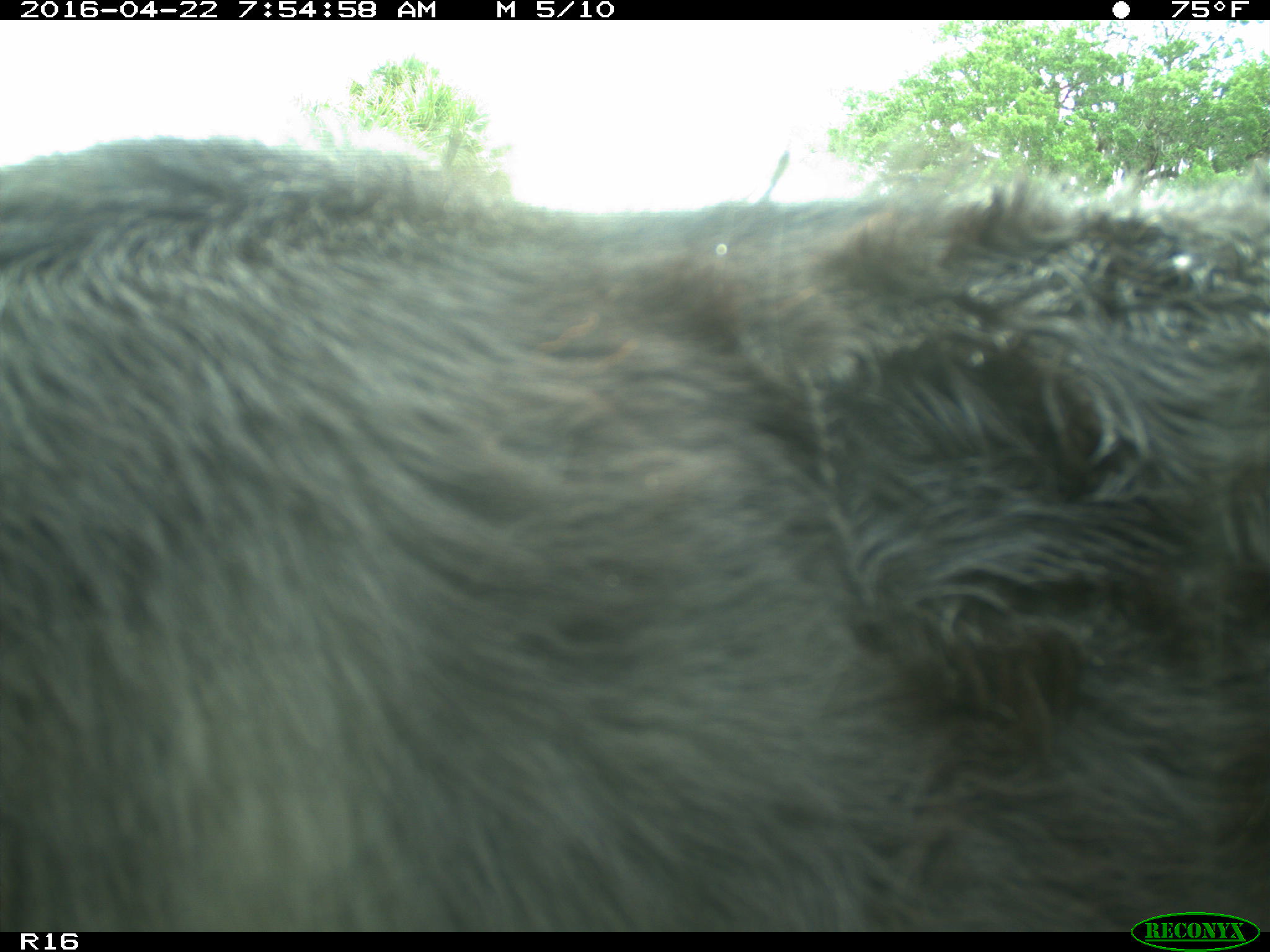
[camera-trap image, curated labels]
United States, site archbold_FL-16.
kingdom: Animalia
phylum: Chordata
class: Mammalia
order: Artiodactyla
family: Bovidae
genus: Bos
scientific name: Bos taurus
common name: domestic cow